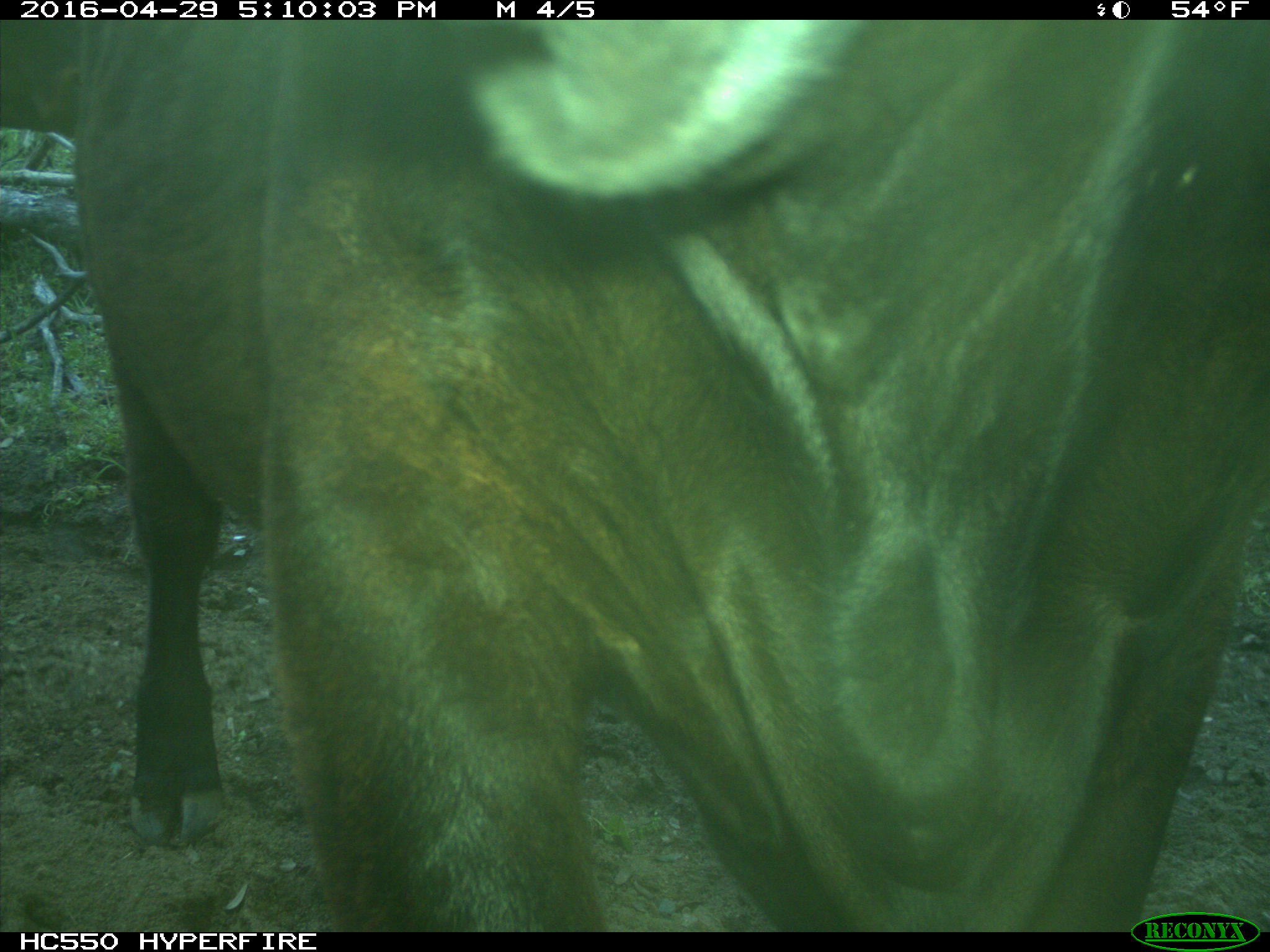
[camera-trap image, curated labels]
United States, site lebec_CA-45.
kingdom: Animalia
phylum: Chordata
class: Mammalia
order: Artiodactyla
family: Bovidae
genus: Bos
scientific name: Bos taurus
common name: domestic cow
Bos taurus (domestic cow).